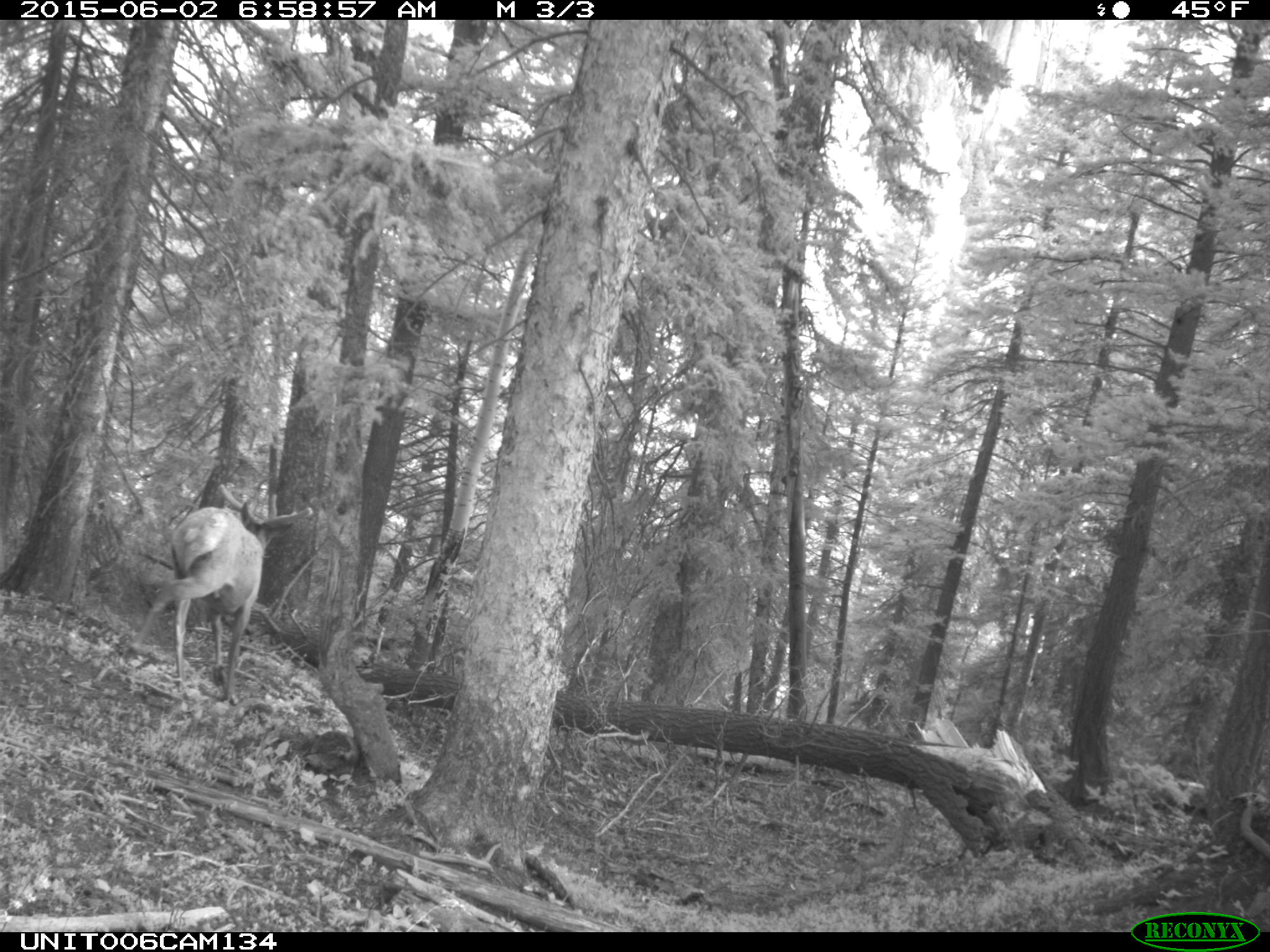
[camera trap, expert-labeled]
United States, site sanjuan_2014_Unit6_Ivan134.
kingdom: Animalia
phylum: Chordata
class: Mammalia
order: Artiodactyla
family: Cervidae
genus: Cervus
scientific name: Cervus elaphus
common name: red deer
Cervus elaphus (red deer).